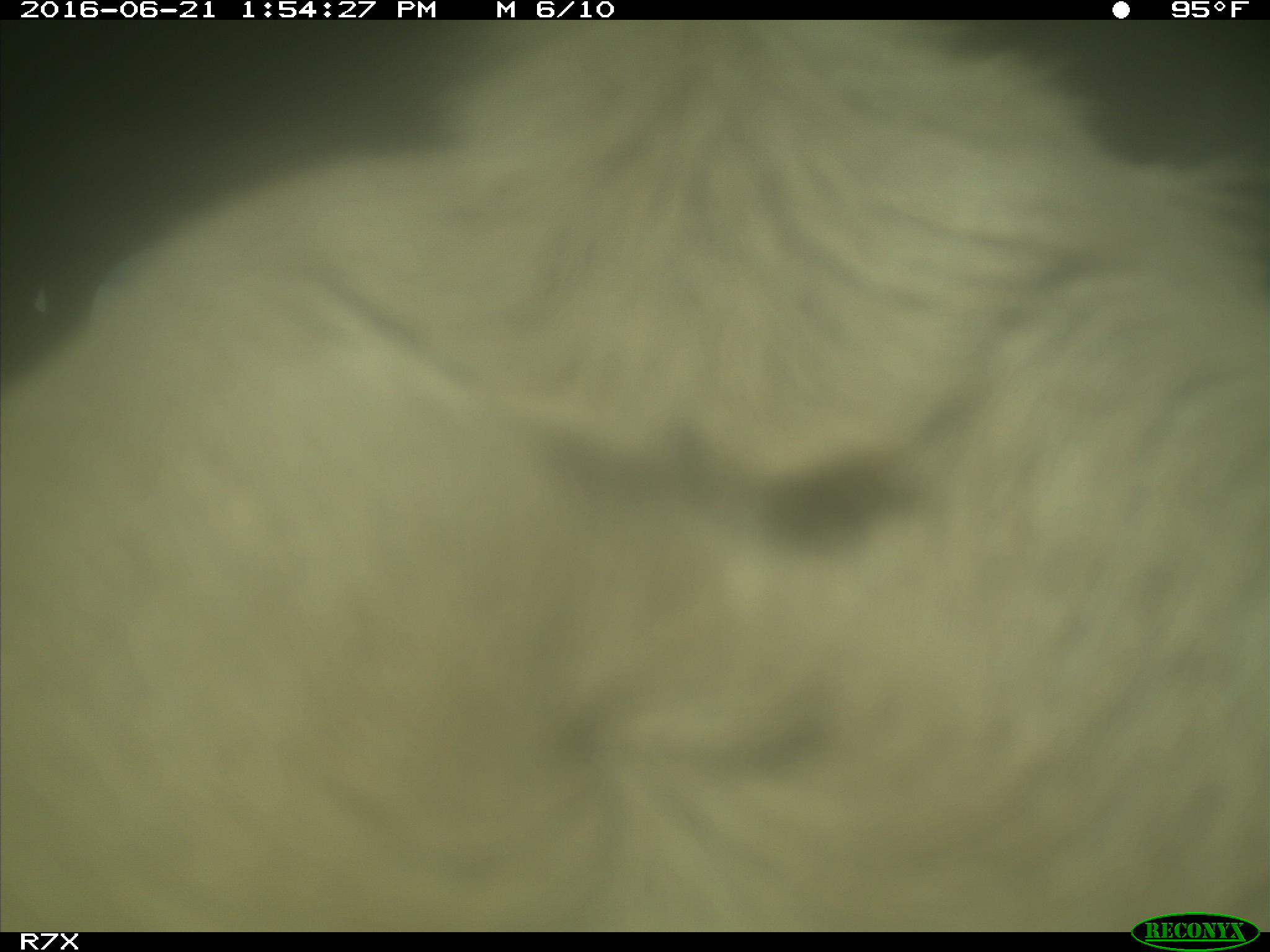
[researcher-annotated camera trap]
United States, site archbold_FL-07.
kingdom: Animalia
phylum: Chordata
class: Mammalia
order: Artiodactyla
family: Bovidae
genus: Bos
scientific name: Bos taurus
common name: domestic cow